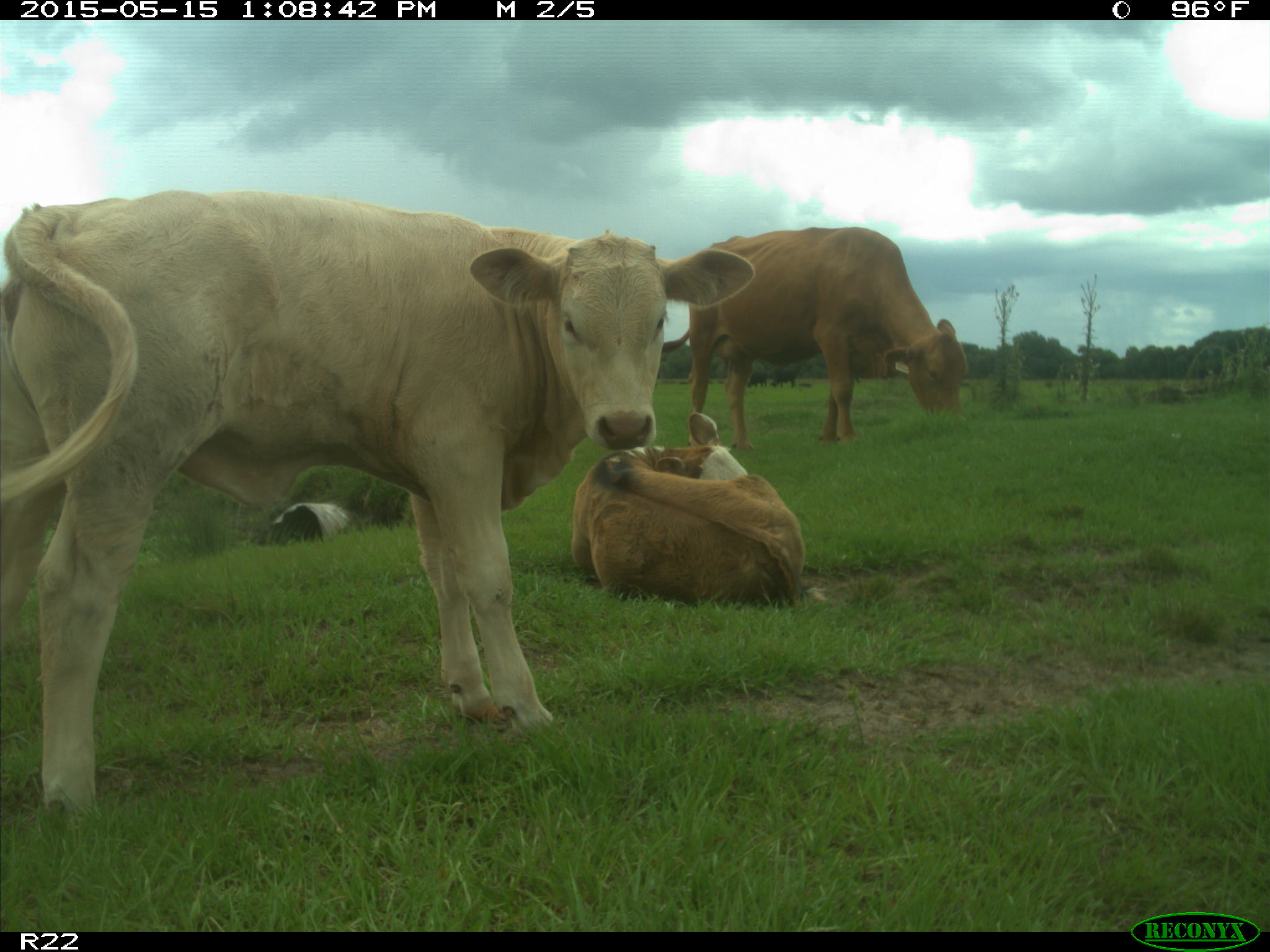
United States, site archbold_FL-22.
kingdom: Animalia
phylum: Chordata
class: Mammalia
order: Artiodactyla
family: Bovidae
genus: Bos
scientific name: Bos taurus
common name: domestic cow